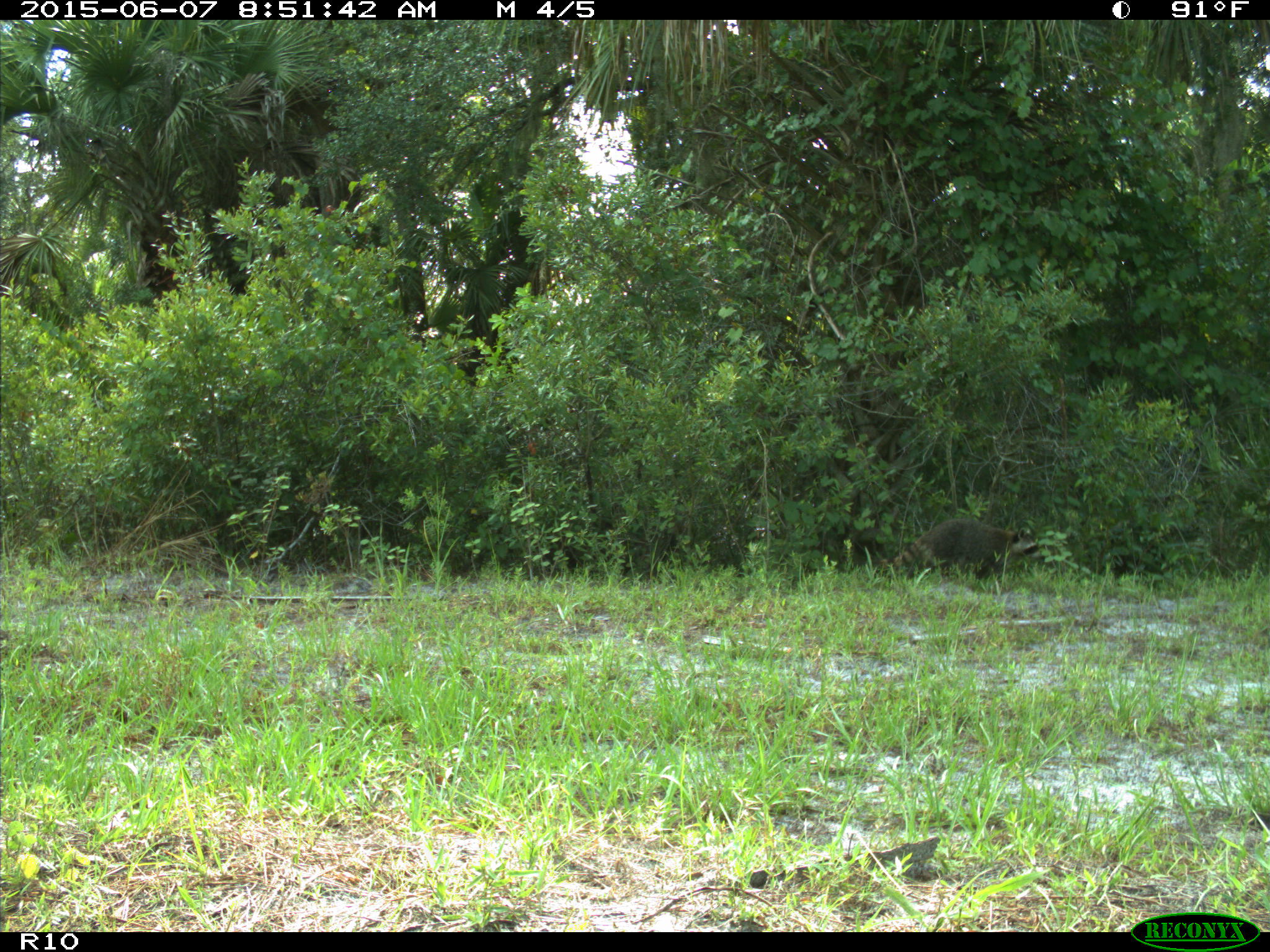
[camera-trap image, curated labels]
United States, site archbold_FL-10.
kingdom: Animalia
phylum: Chordata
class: Mammalia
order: Carnivora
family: Procyonidae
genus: Procyon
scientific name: Procyon lotor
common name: common raccoon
Procyon lotor (common raccoon).